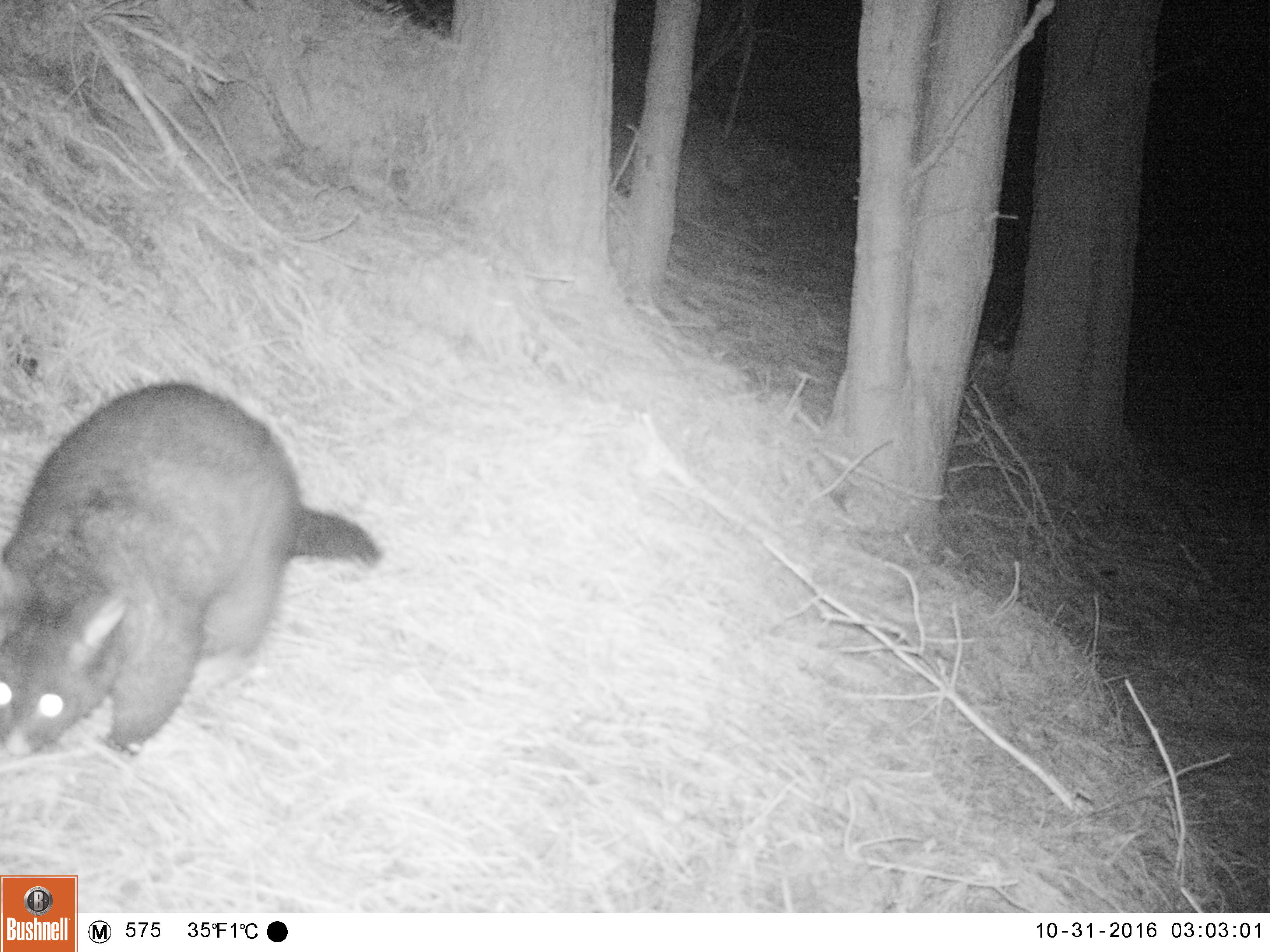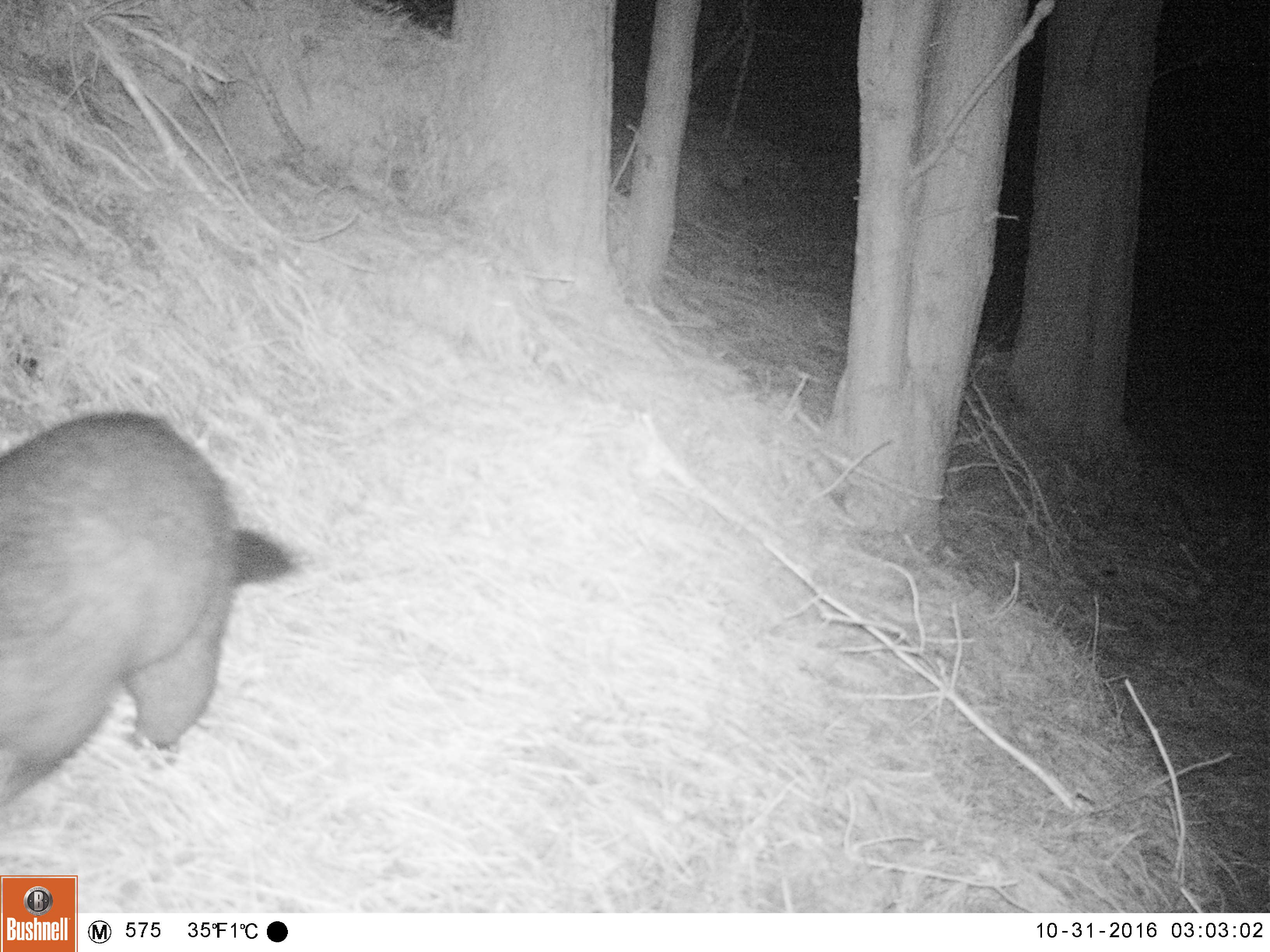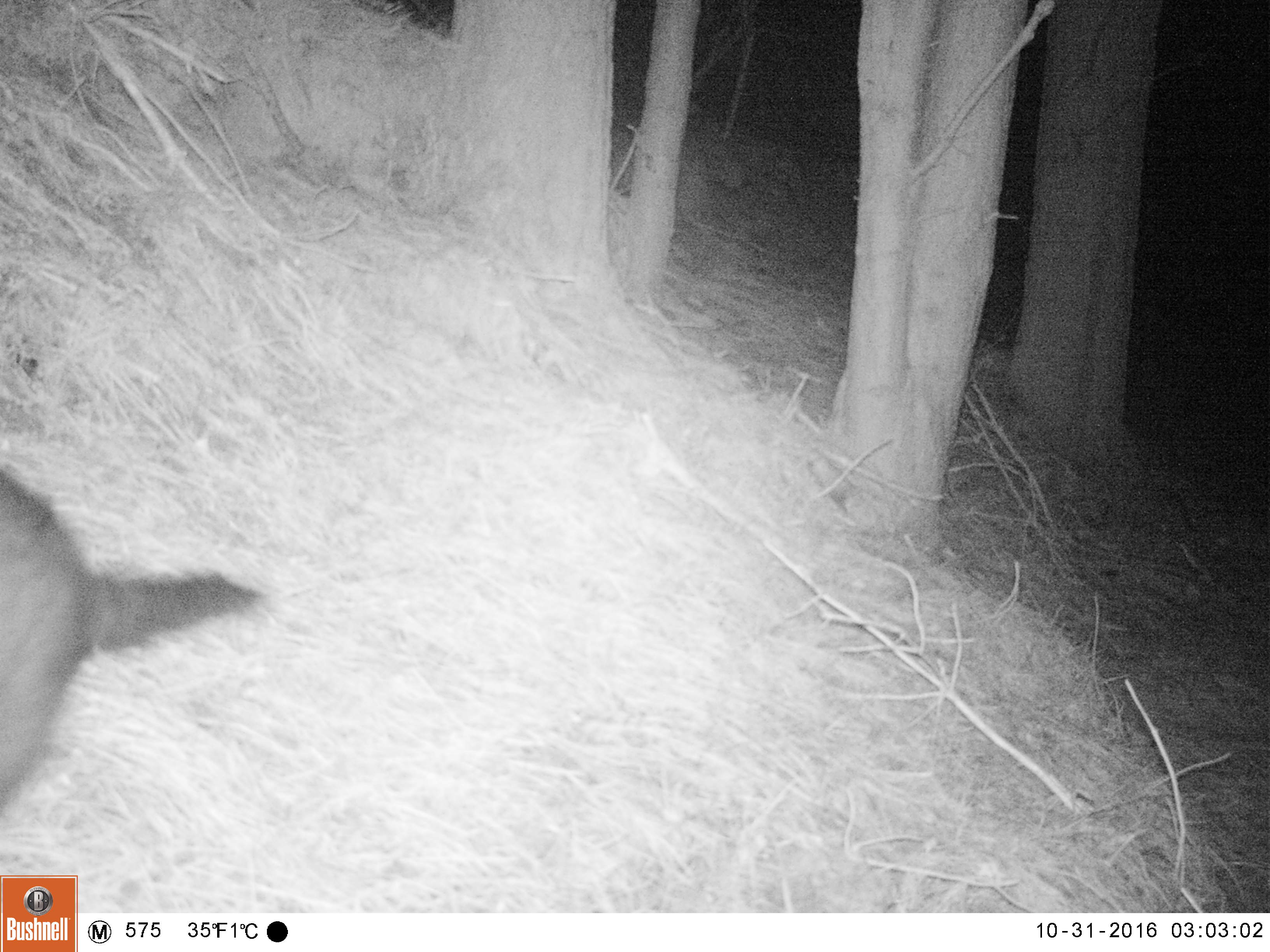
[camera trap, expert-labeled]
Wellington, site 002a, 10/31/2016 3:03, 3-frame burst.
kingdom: Animalia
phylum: Chordata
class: Mammalia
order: Didelphimorphia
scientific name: Didelphimorphia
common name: possum